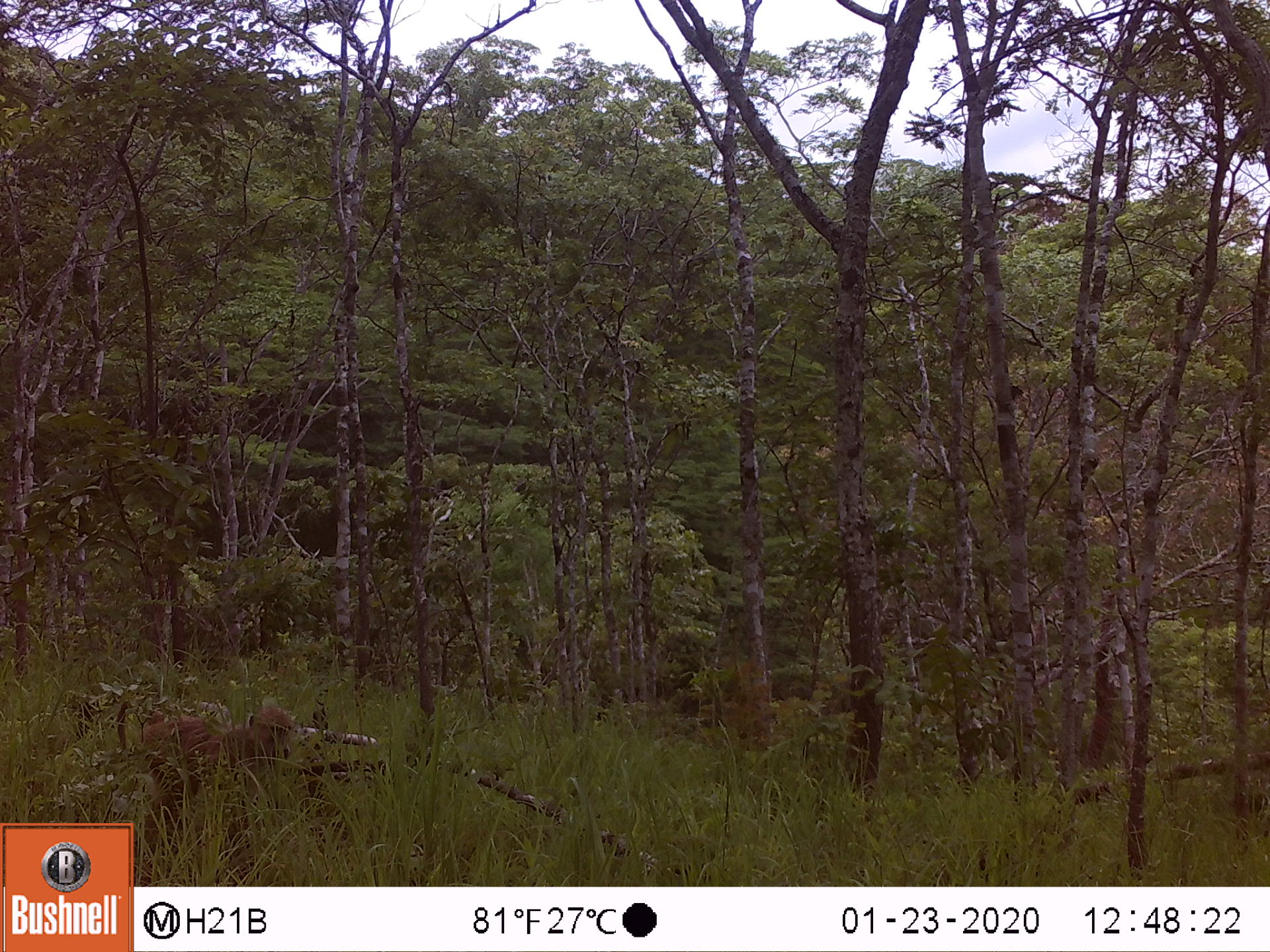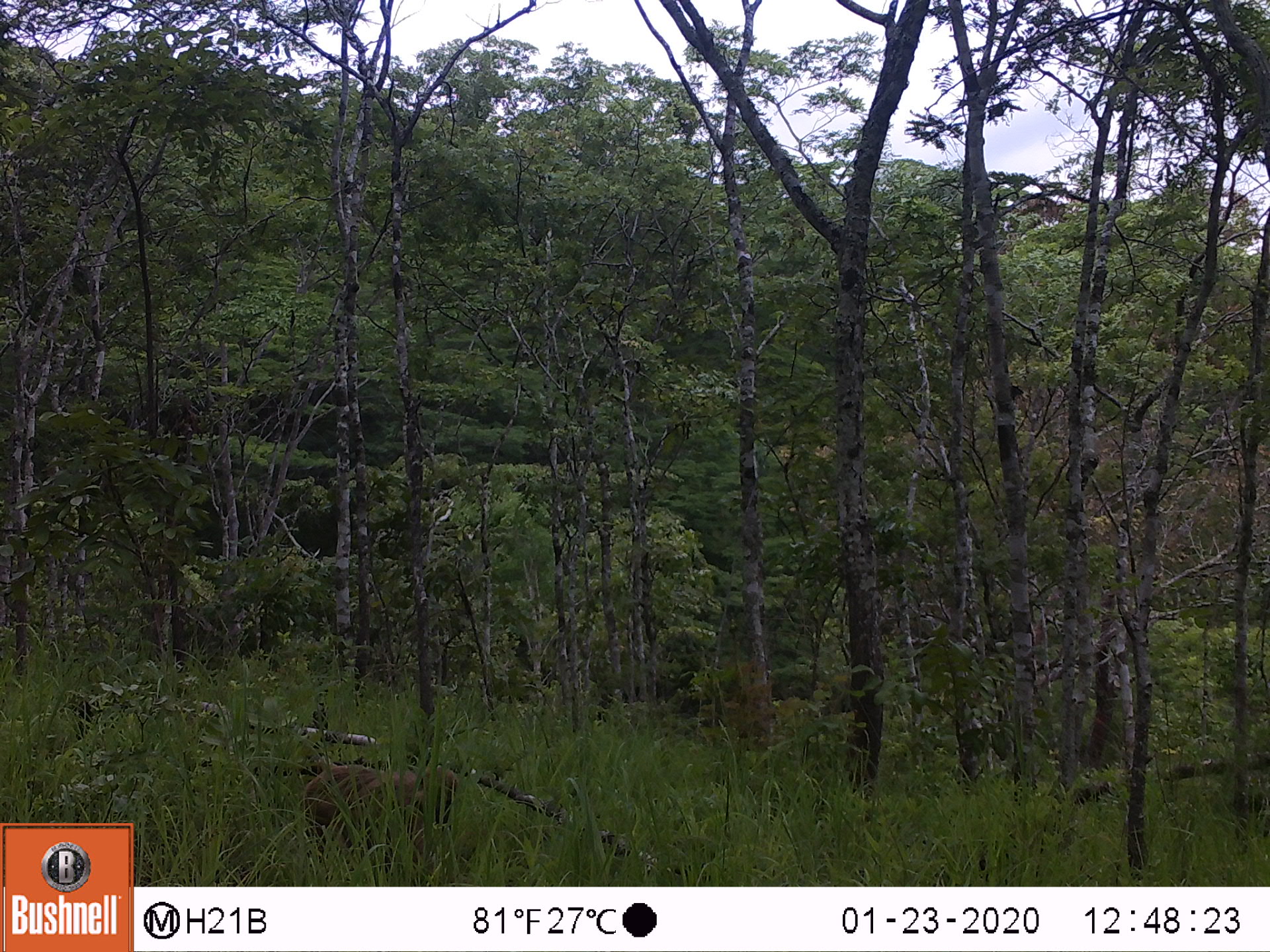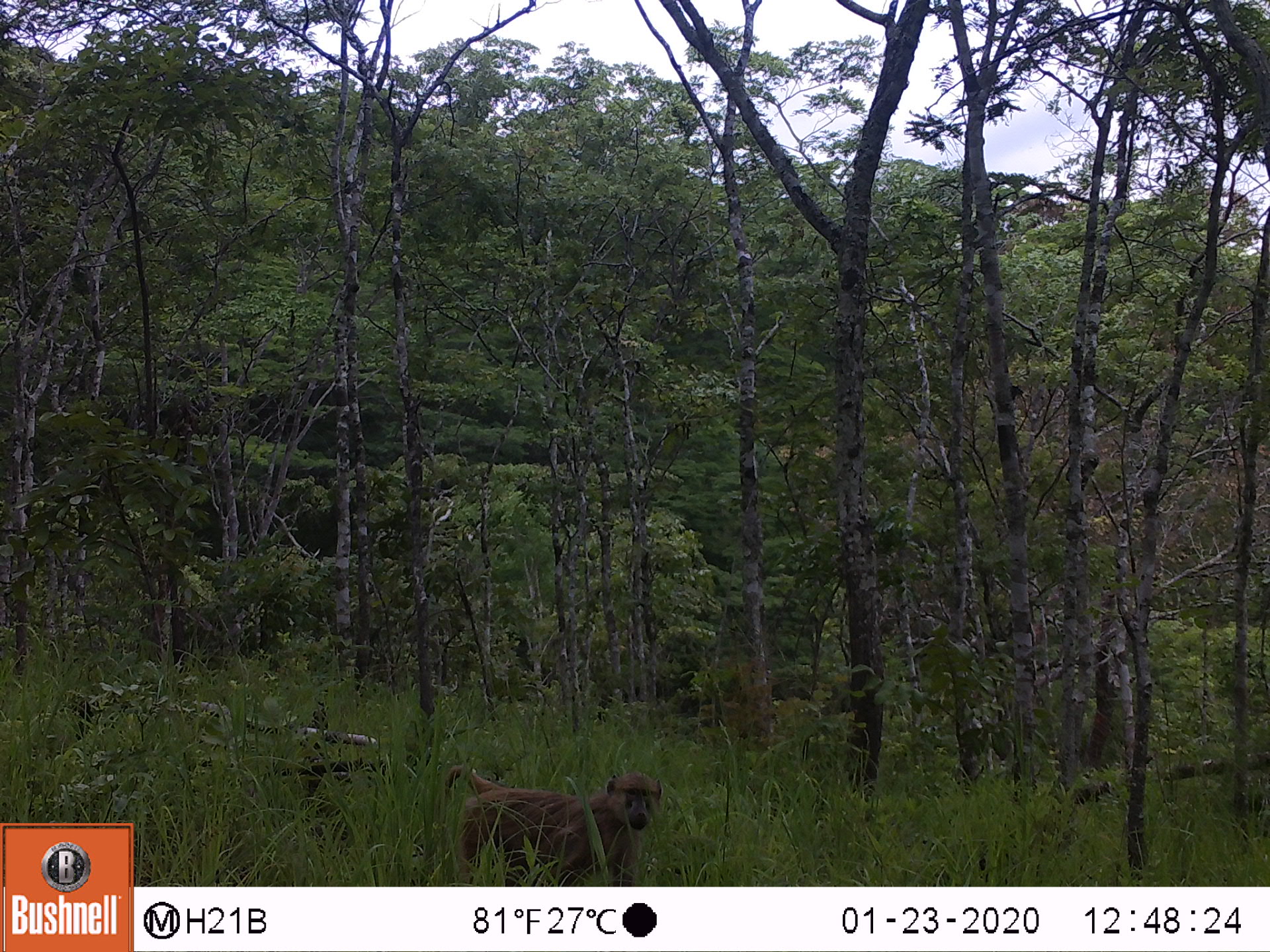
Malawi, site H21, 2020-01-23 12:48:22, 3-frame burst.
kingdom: Animalia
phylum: Chordata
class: Mammalia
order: Primates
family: Cercopithecidae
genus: Papio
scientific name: Papio cynocephalus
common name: yellow baboon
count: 1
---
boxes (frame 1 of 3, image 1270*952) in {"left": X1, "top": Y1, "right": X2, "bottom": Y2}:
yellow baboon: {"left": 125, "top": 691, "right": 297, "bottom": 816}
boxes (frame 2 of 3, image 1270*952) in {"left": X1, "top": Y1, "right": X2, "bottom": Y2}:
yellow baboon: {"left": 290, "top": 752, "right": 455, "bottom": 882}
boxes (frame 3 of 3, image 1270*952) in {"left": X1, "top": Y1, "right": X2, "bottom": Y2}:
yellow baboon: {"left": 428, "top": 760, "right": 663, "bottom": 885}